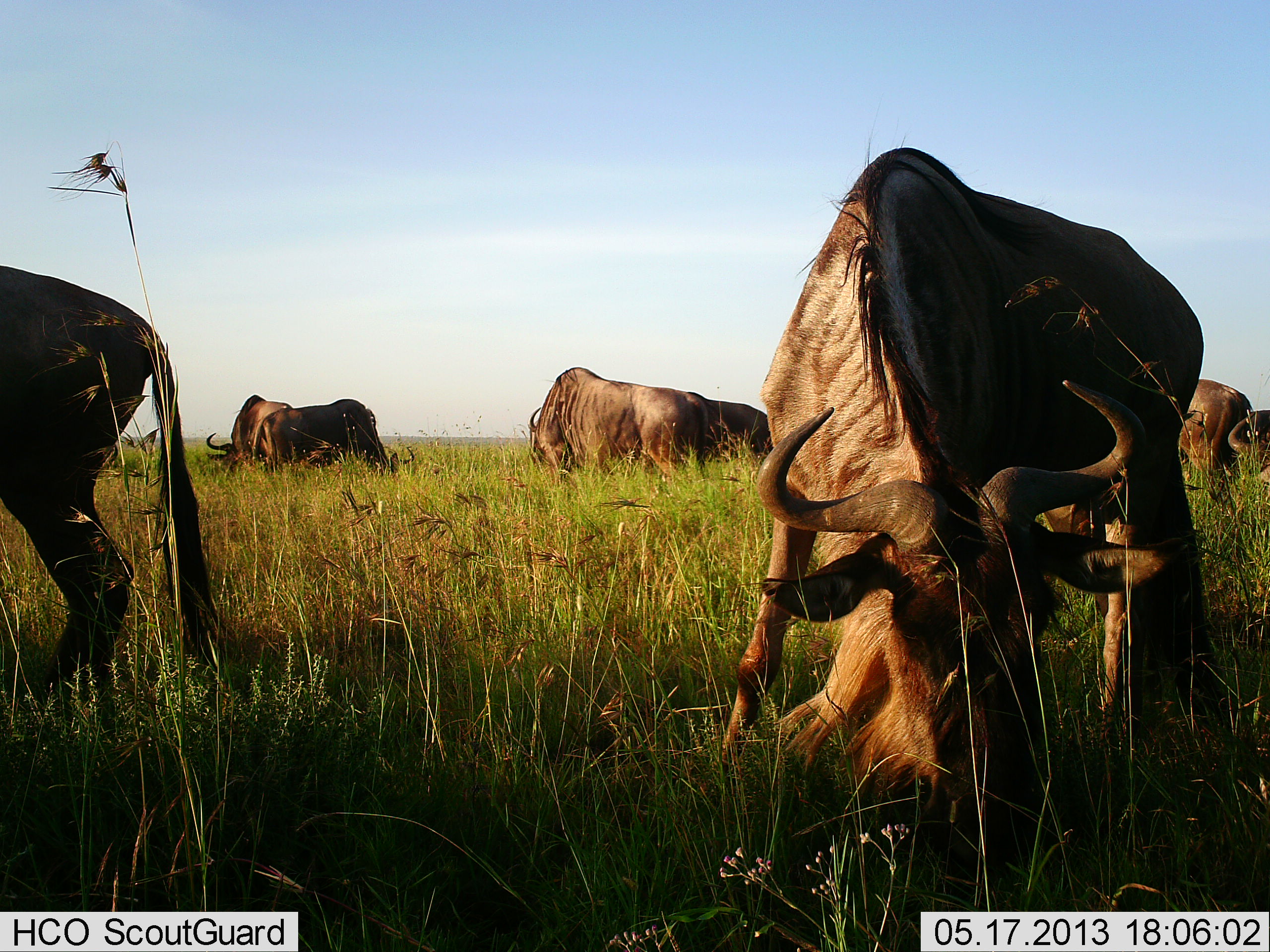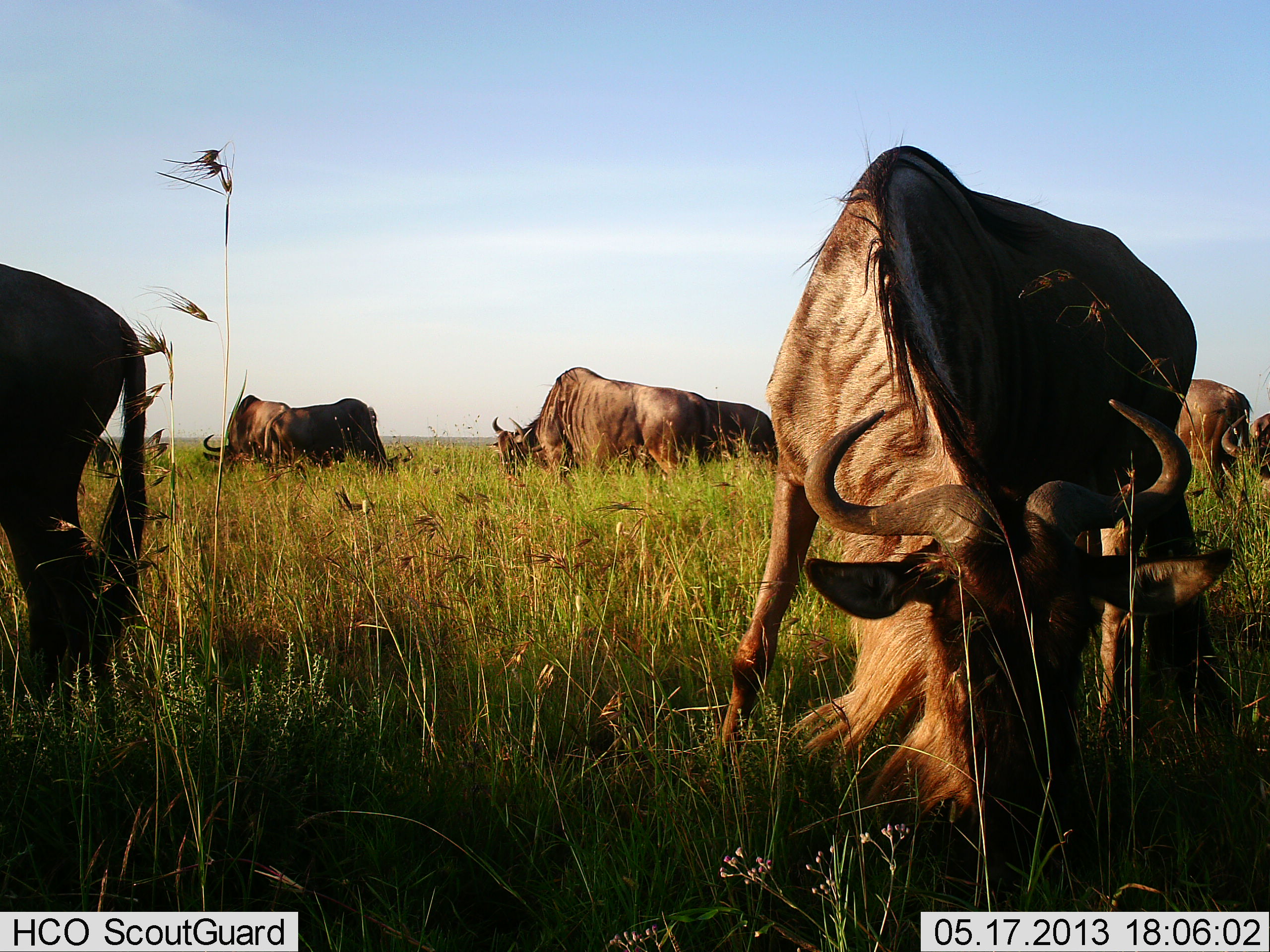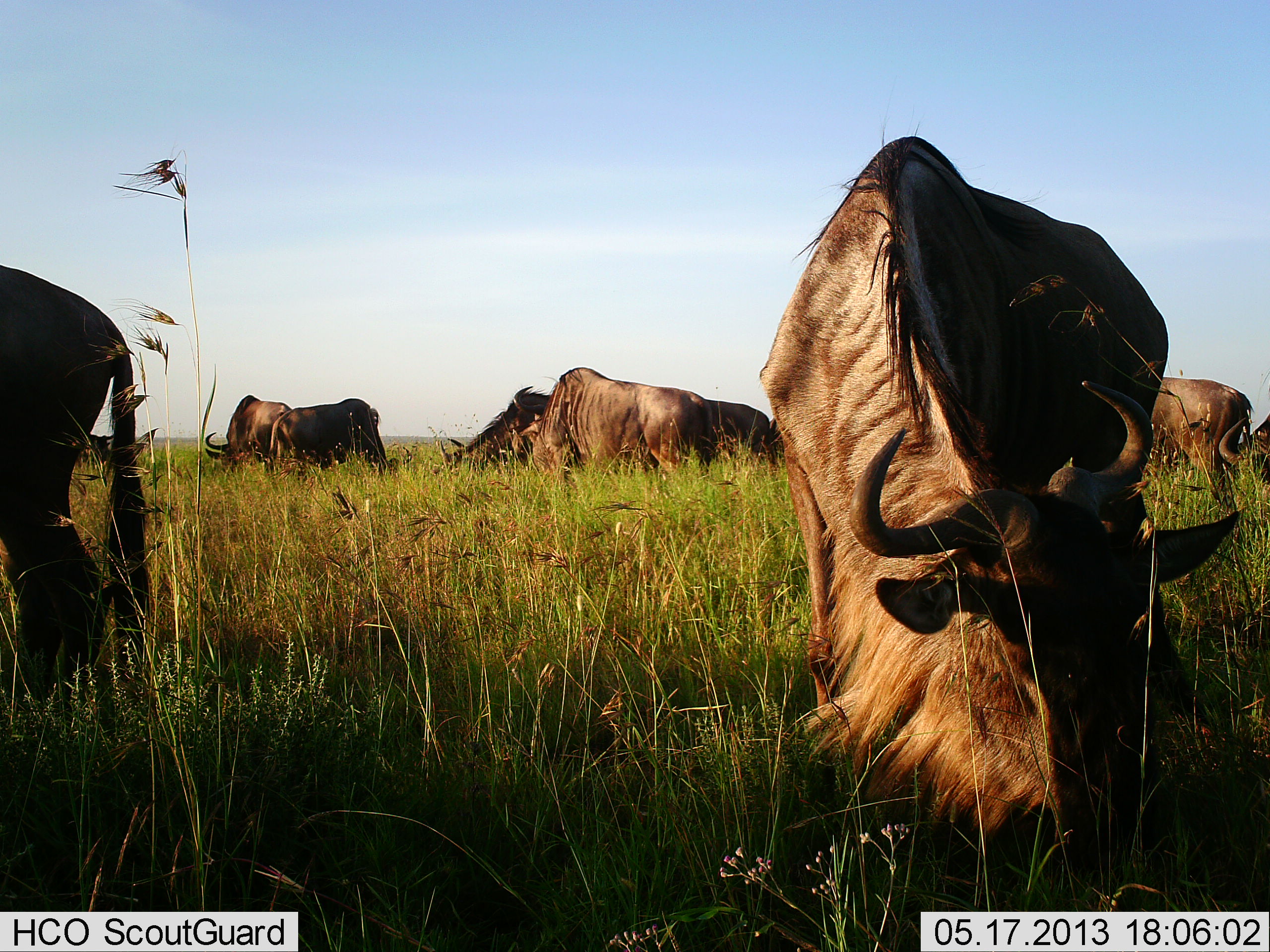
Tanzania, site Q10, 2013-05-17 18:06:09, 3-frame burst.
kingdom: Animalia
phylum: Chordata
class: Mammalia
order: Artiodactyla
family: Bovidae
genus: Connochaetes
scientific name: Connochaetes taurinus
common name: blue wildebeest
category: wildebeest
Wildebeest (blue wildebeest) (Connochaetes taurinus), count 8. Behavior (volunteer vote fractions): standing 26%, resting 5%, moving 5%, interacting 0%. Young present (vote fraction): 0%. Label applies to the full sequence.